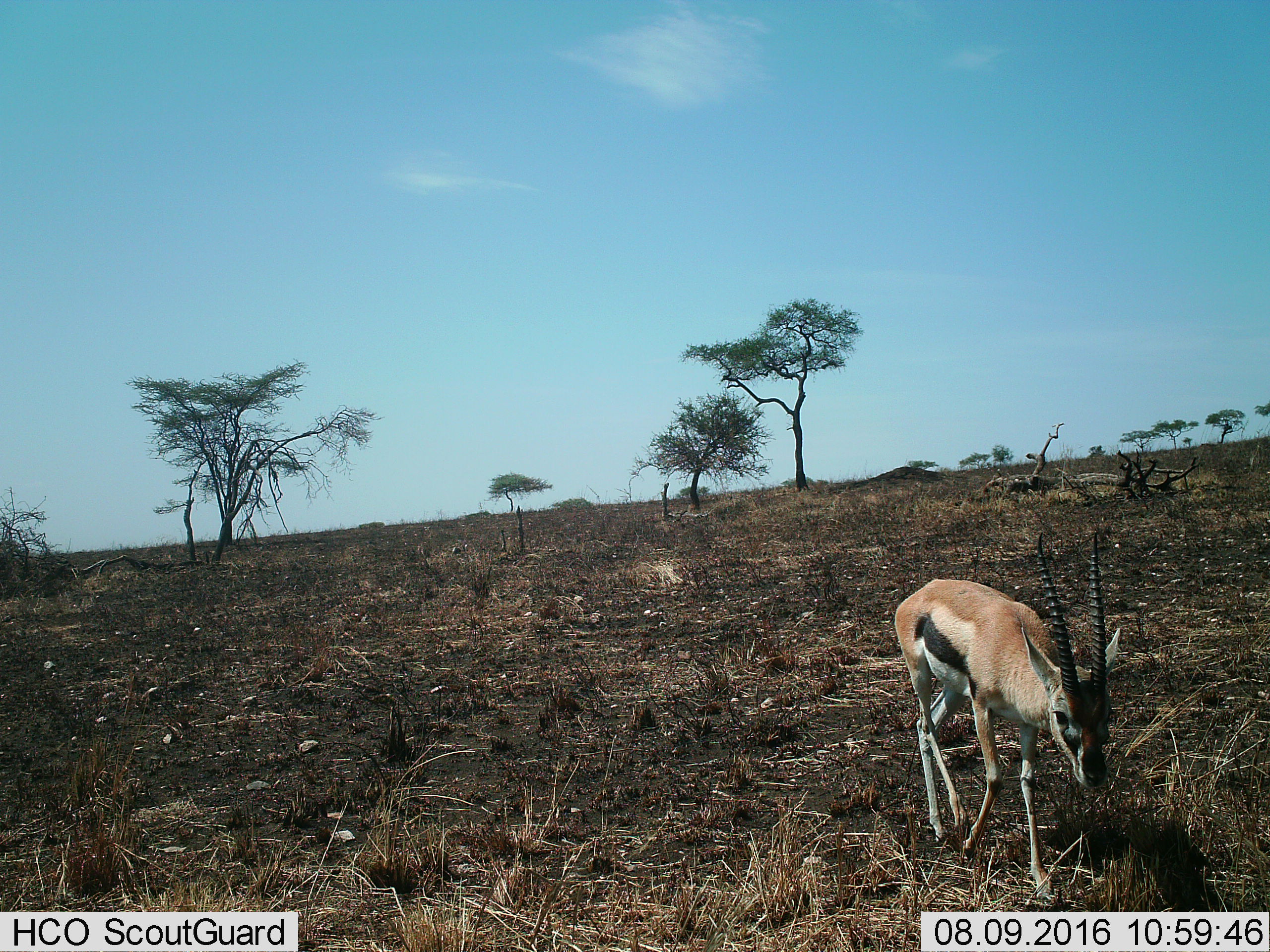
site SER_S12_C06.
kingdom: Animalia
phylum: Chordata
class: Mammalia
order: Artiodactyla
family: Bovidae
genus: Eudorcas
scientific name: Eudorcas thomsonii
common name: thomson's gazelle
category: gazellethomsons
Gazellethomsons (thomson's gazelle) (Eudorcas thomsonii), count 1. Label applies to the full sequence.